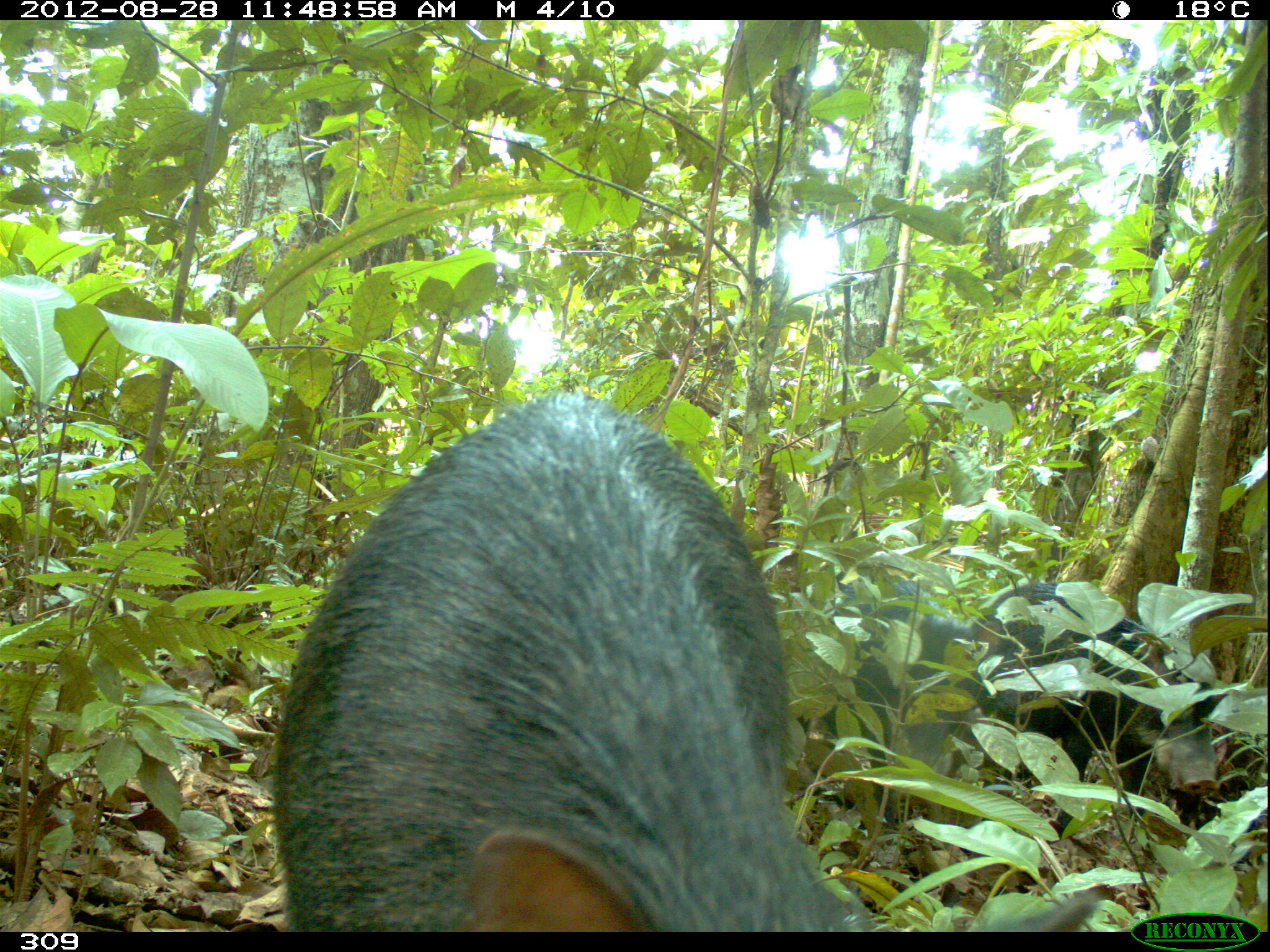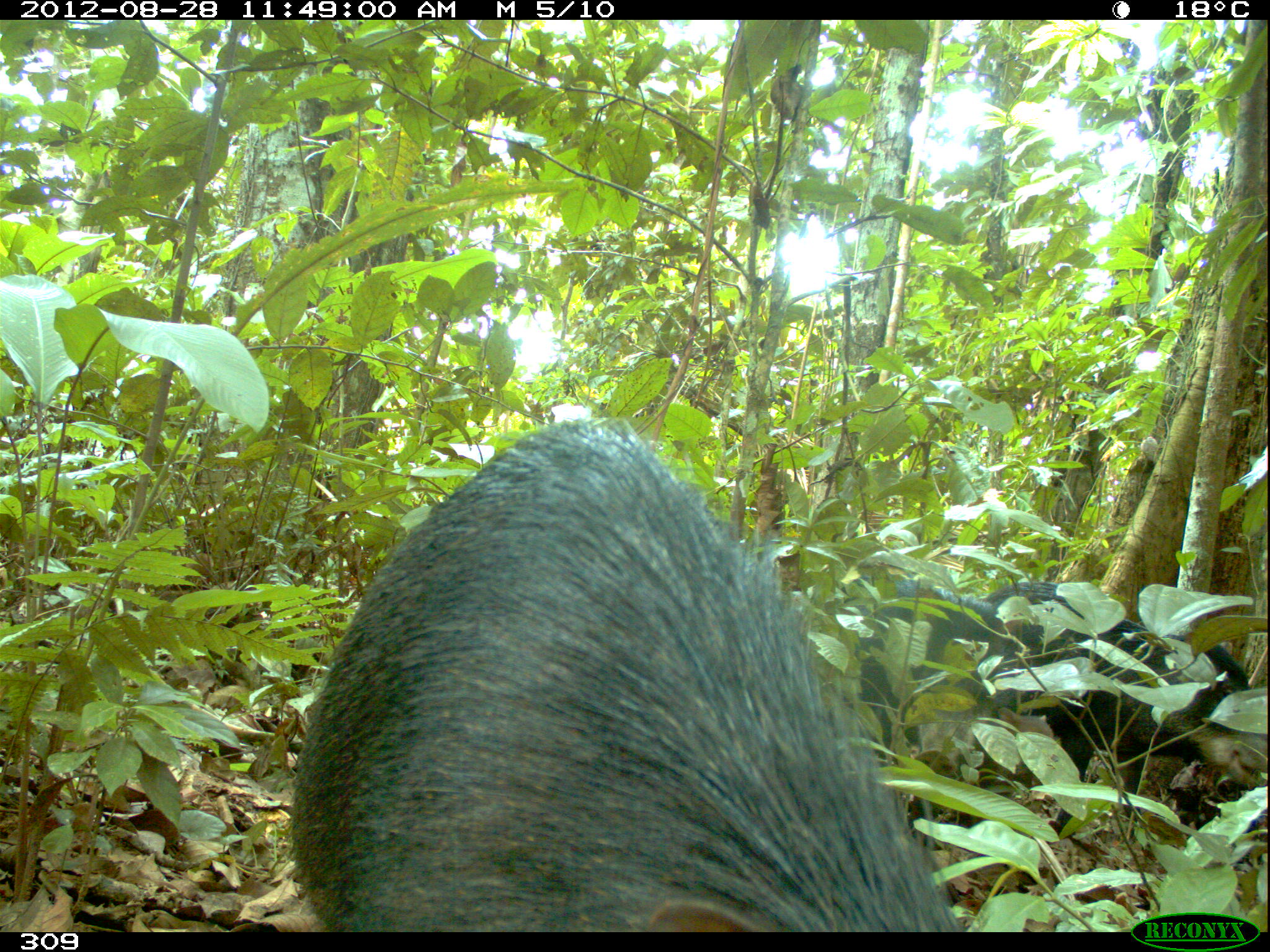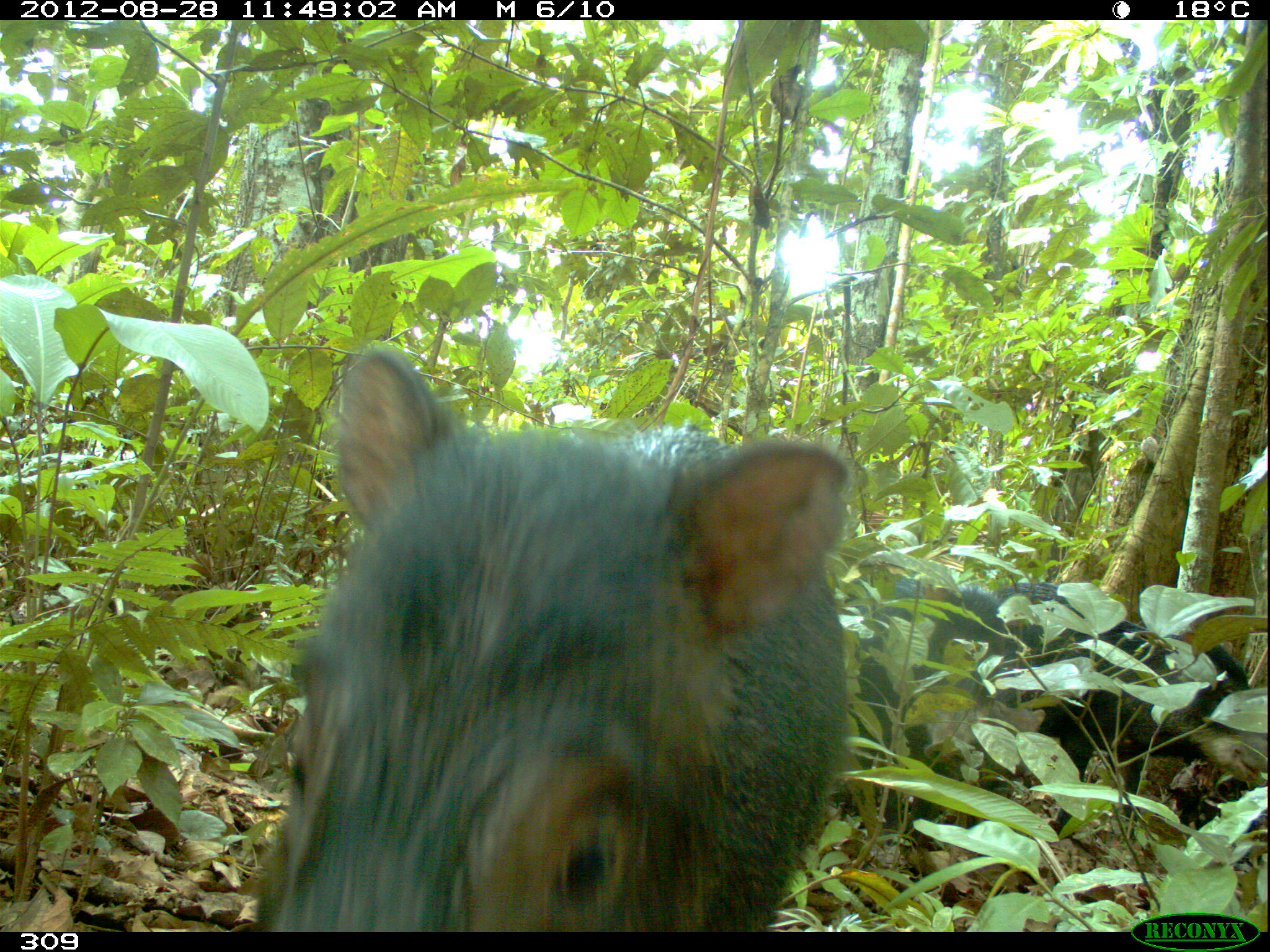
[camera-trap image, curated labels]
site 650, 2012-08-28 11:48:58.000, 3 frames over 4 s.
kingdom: Animalia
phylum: Chordata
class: Mammalia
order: Artiodactyla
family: Tayassuidae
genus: Tayassu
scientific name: Tayassu pecari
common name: white-lipped peccary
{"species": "Tayassu pecari (white-lipped peccary)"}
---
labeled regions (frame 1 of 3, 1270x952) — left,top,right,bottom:
tayassu pecari: 269,391,883,931; 967,583,1221,837; 793,574,1004,828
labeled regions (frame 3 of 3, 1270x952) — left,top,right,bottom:
tayassu pecari: 254,340,853,931; 989,579,1266,843; 844,574,1006,834